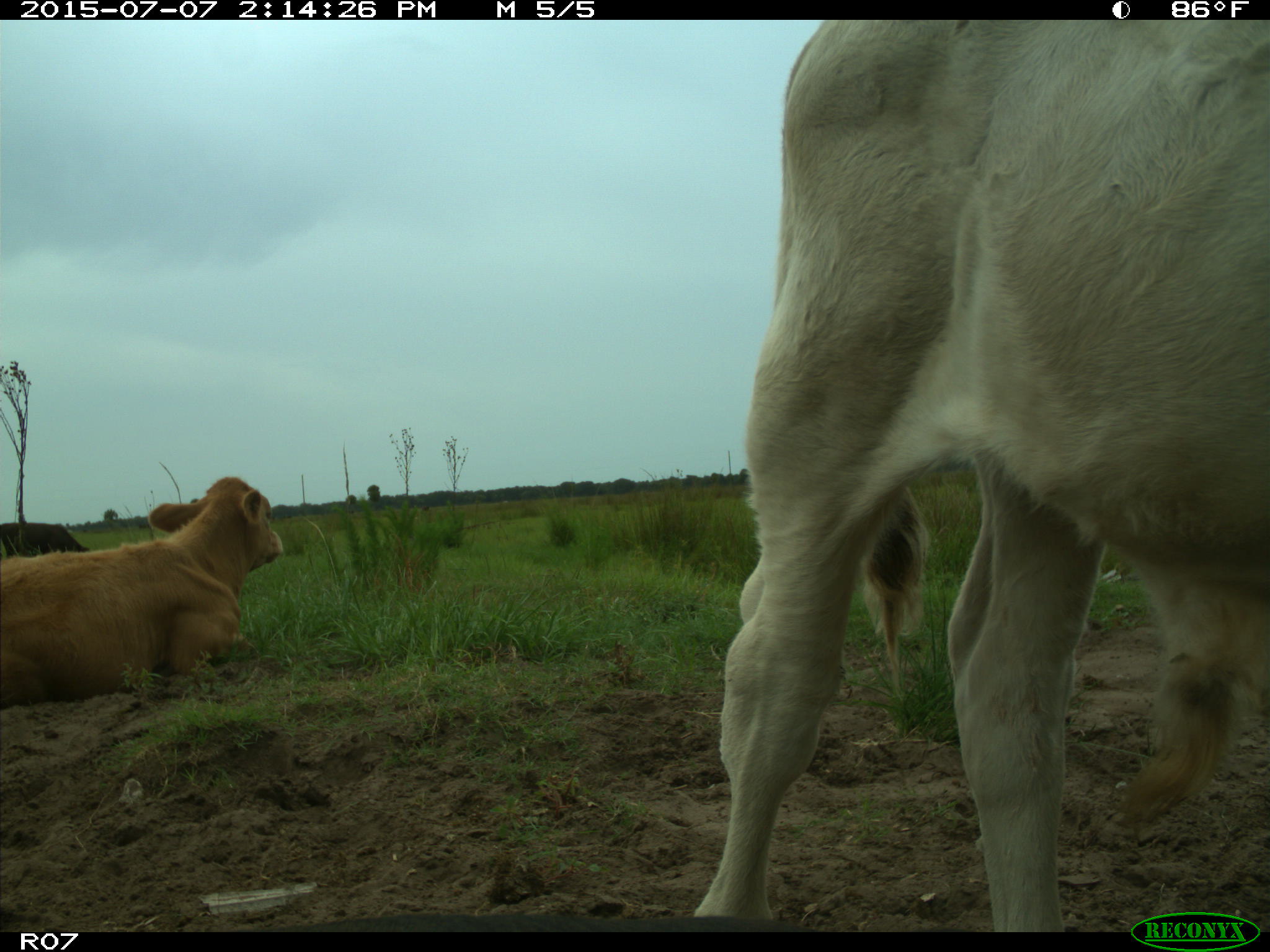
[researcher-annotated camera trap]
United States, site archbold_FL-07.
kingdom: Animalia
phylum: Chordata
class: Mammalia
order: Artiodactyla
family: Bovidae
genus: Bos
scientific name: Bos taurus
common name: domestic cow